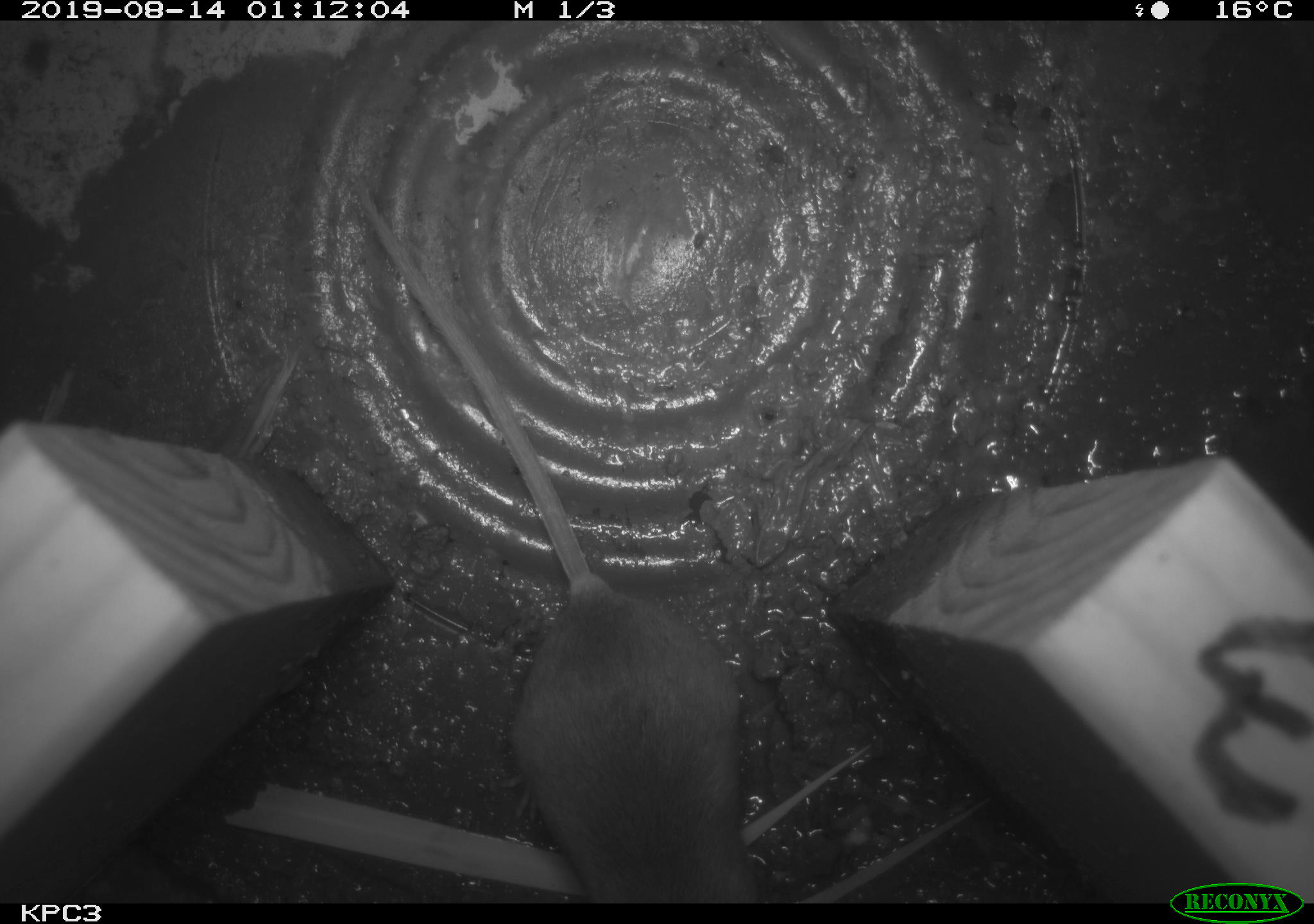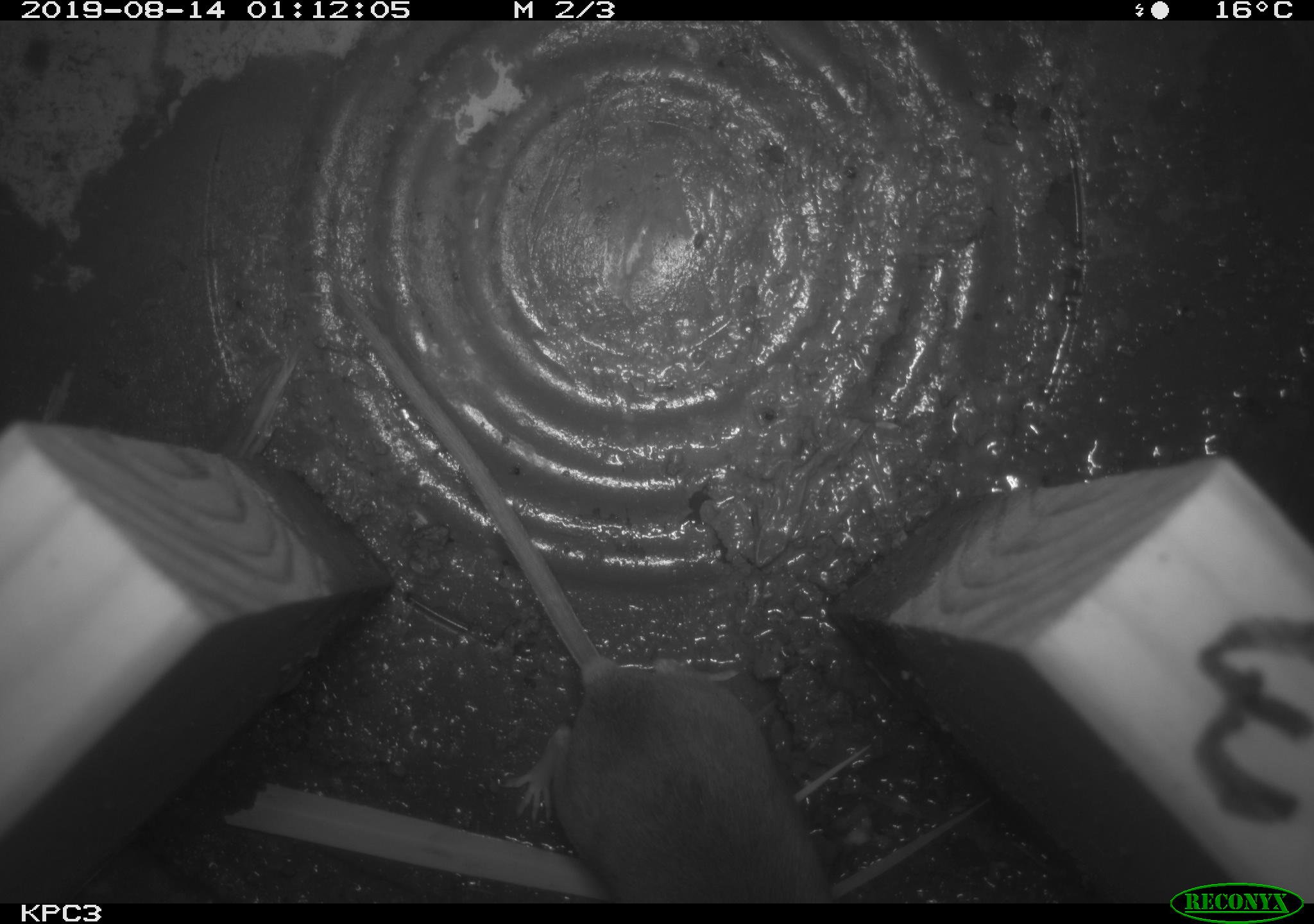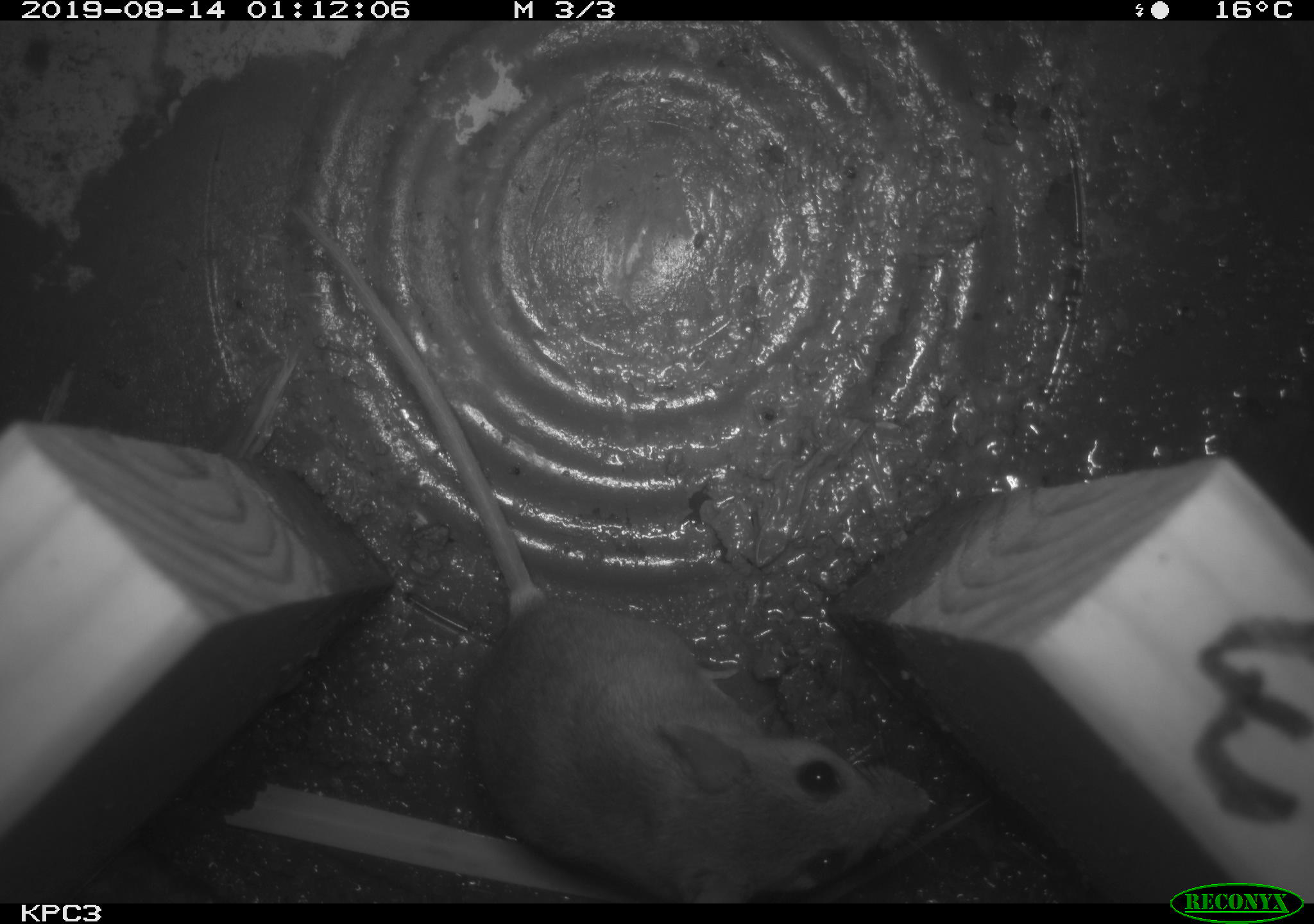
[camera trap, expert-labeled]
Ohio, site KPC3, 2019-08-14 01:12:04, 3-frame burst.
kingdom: Animalia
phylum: Chordata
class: Mammalia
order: Rodentia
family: Cricetidae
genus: Peromyscus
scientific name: Peromyscus leucopus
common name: white-footed mouse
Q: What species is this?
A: White-footed mouse (Peromyscus leucopus).